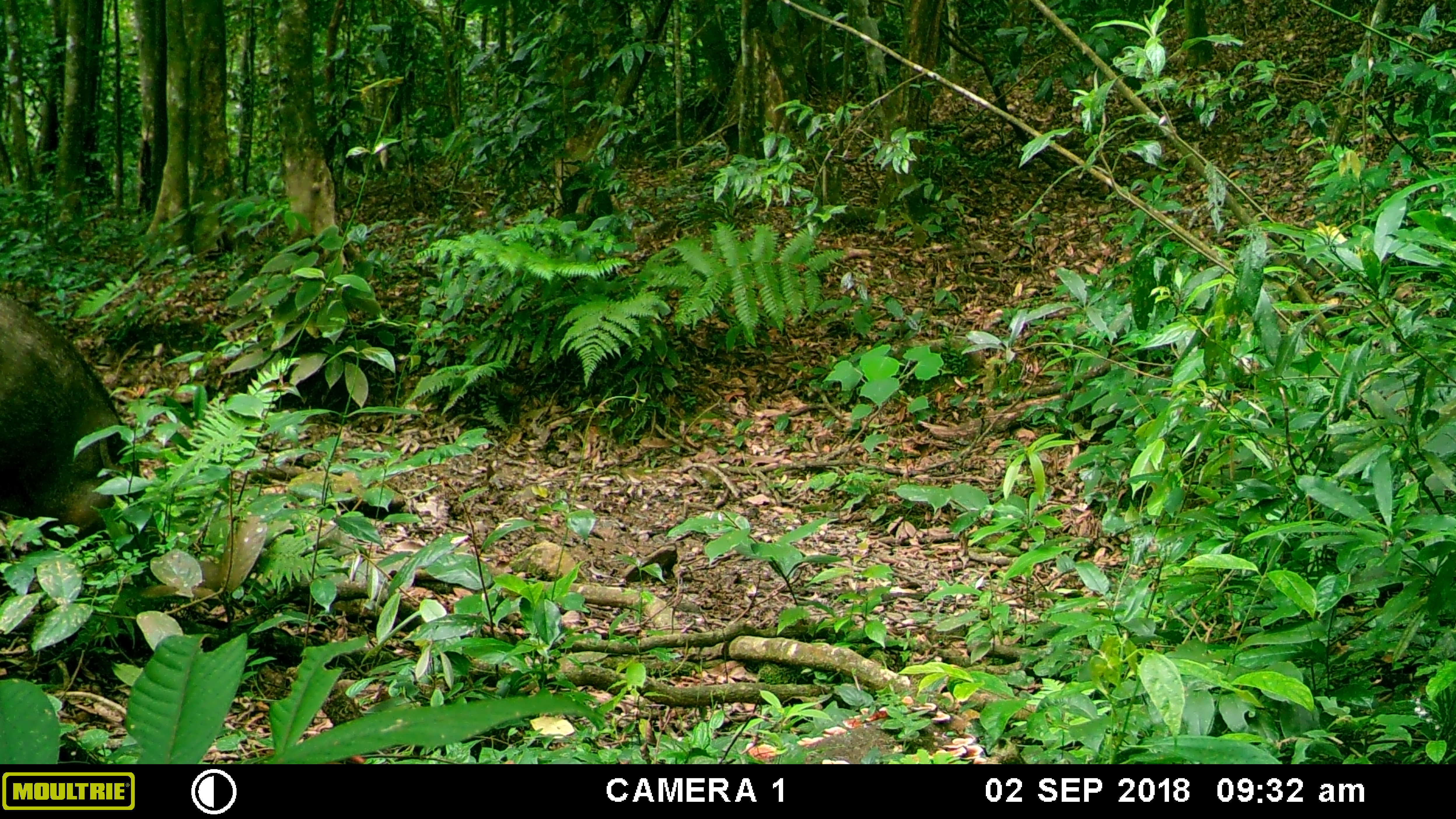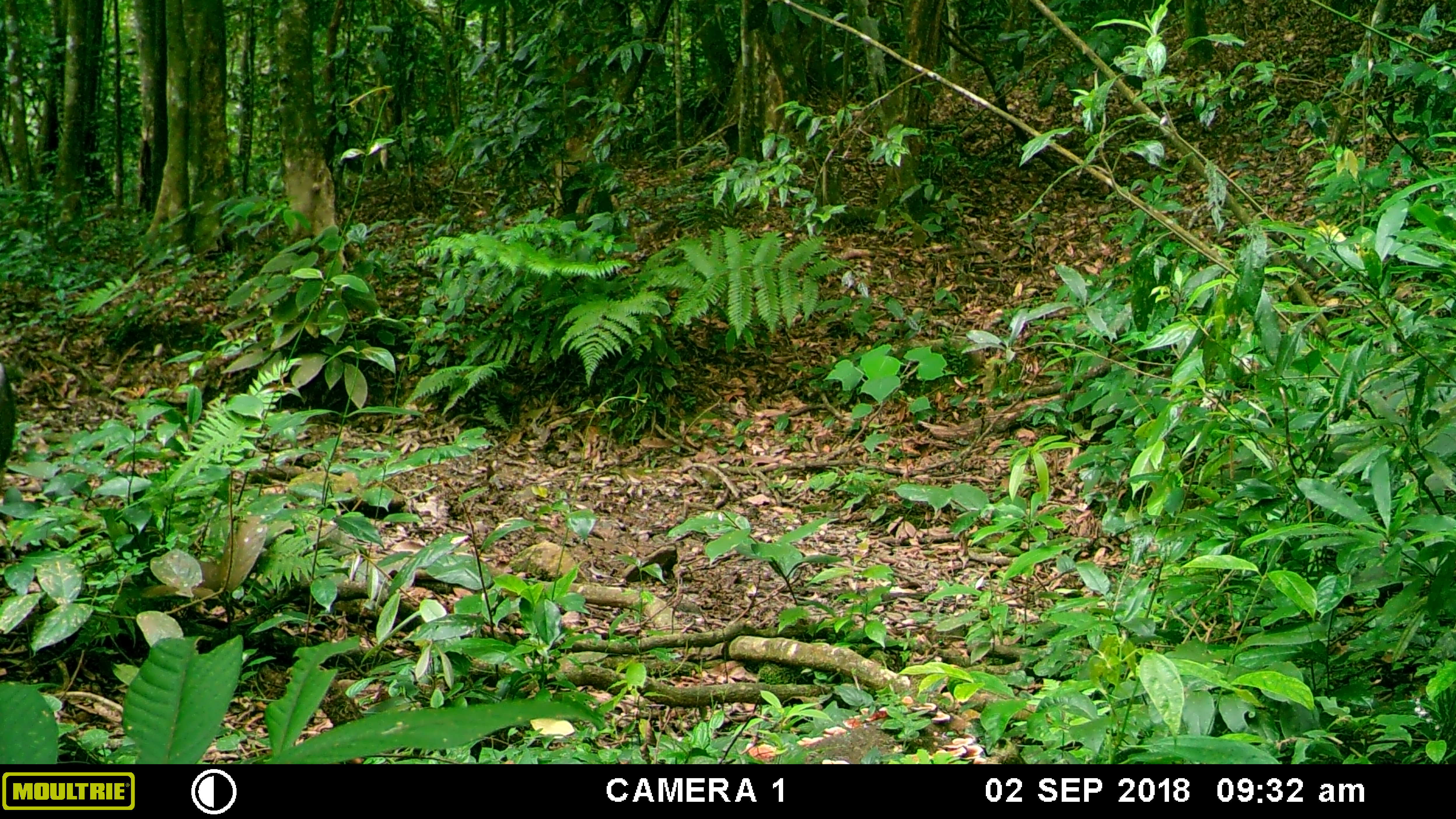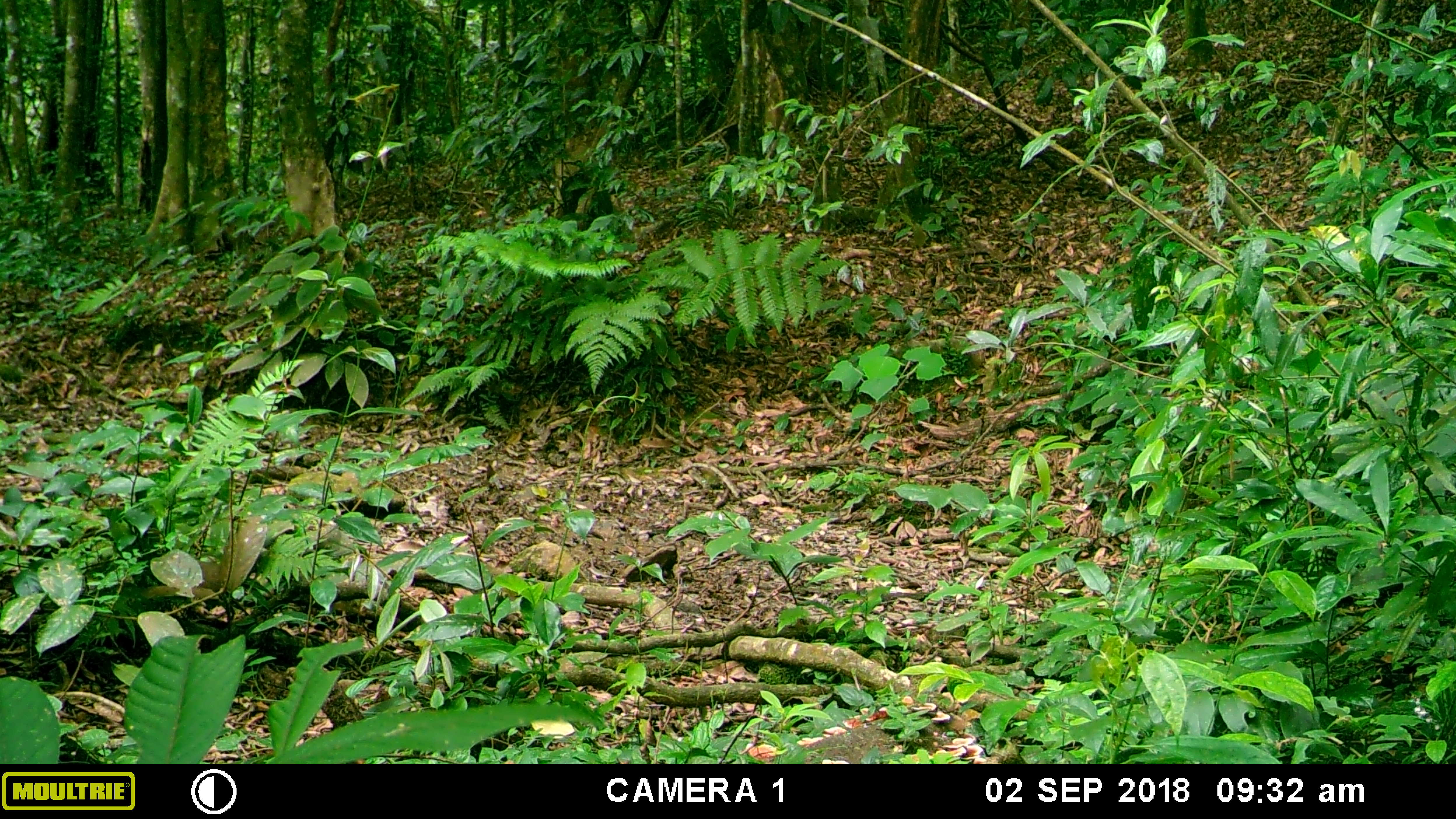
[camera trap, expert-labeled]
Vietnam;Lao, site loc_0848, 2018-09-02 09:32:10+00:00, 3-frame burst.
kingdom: Animalia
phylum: Chordata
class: Mammalia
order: Artiodactyla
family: Suidae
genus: Sus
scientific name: Sus scrofa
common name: eurasian wild pig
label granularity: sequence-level